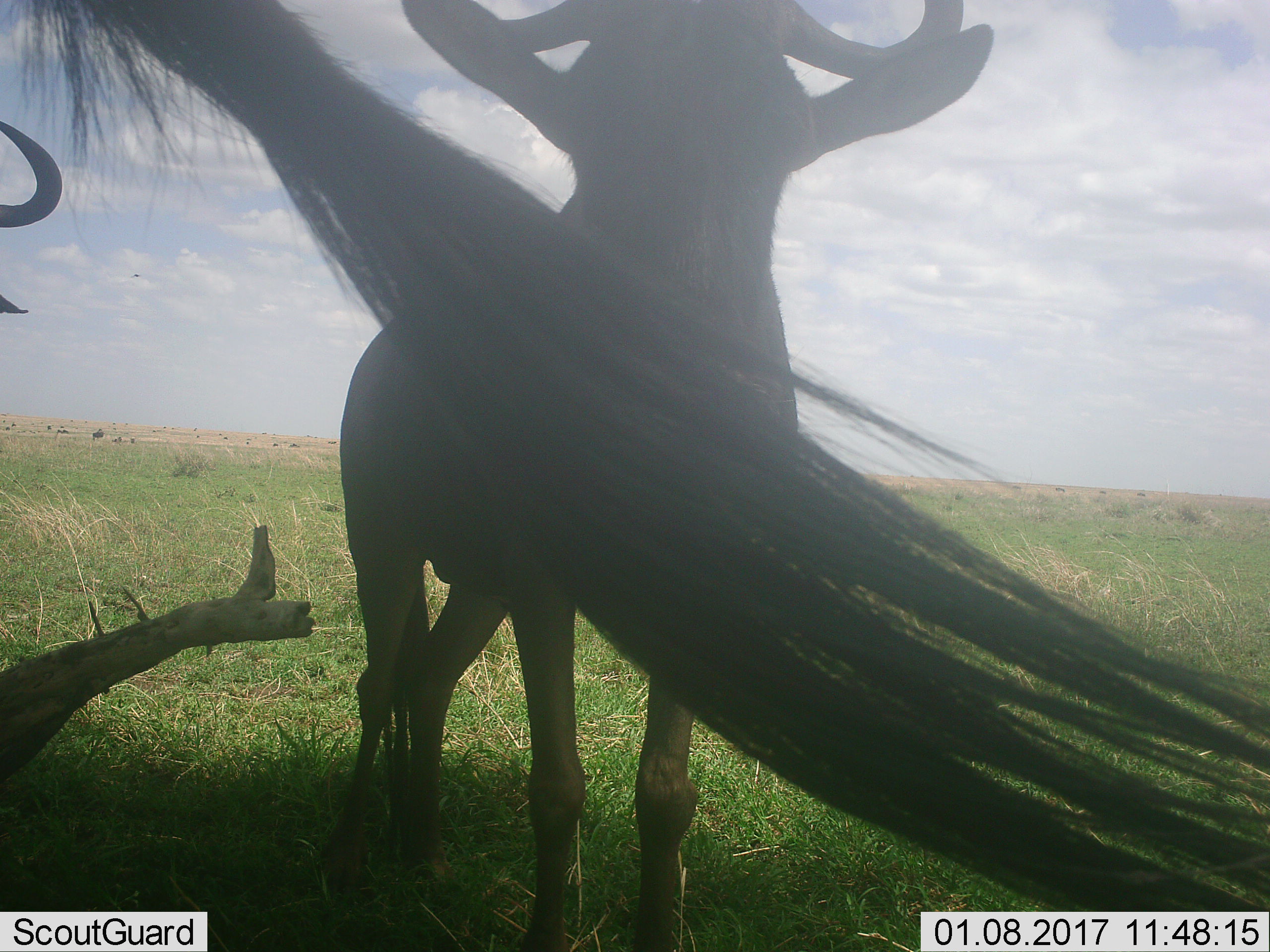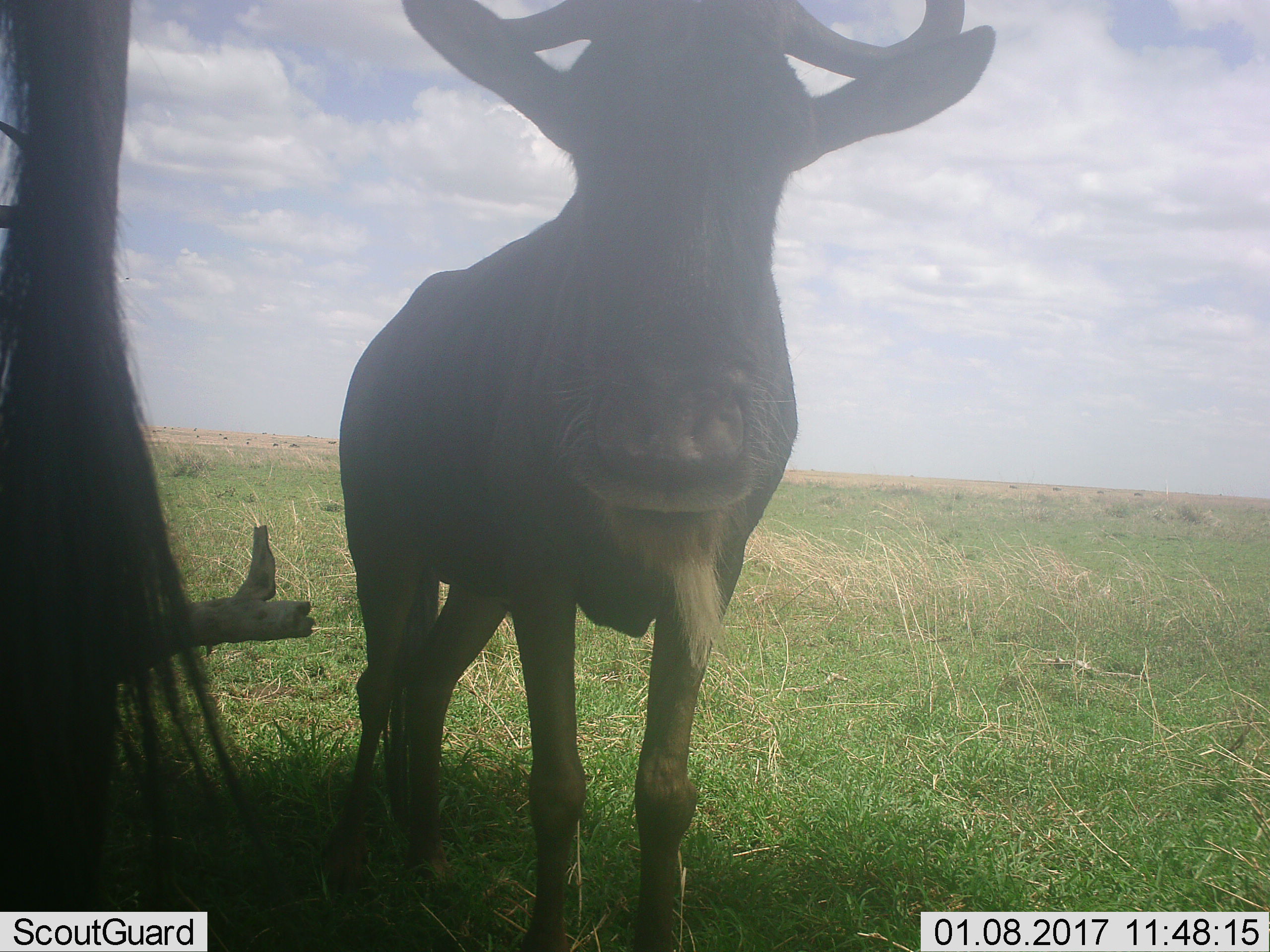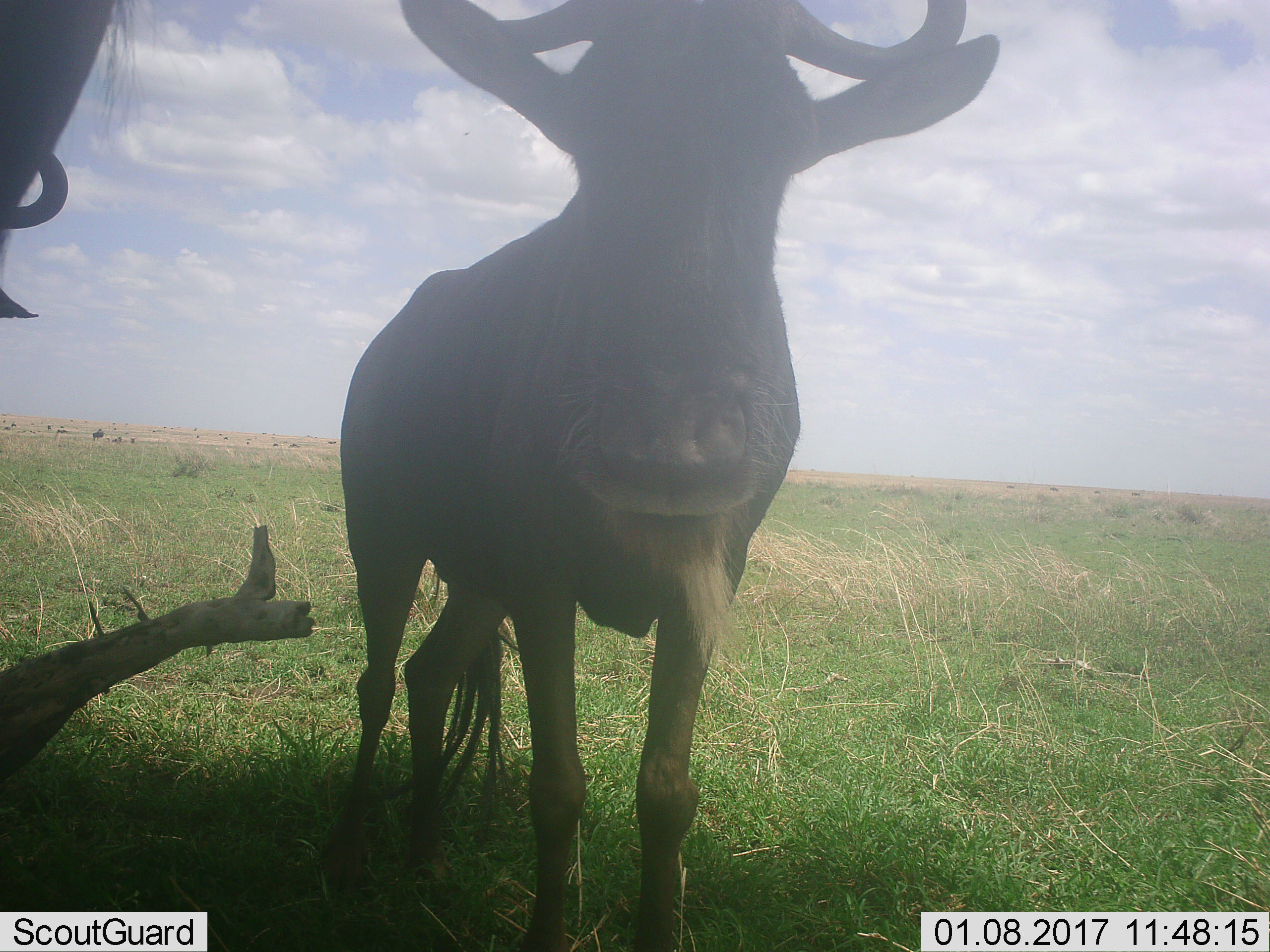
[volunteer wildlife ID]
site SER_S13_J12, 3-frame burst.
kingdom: Animalia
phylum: Chordata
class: Mammalia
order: Artiodactyla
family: Bovidae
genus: Connochaetes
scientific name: Connochaetes taurinus taurinus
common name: blue wildebeest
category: wildebeestblue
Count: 2.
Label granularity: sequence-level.